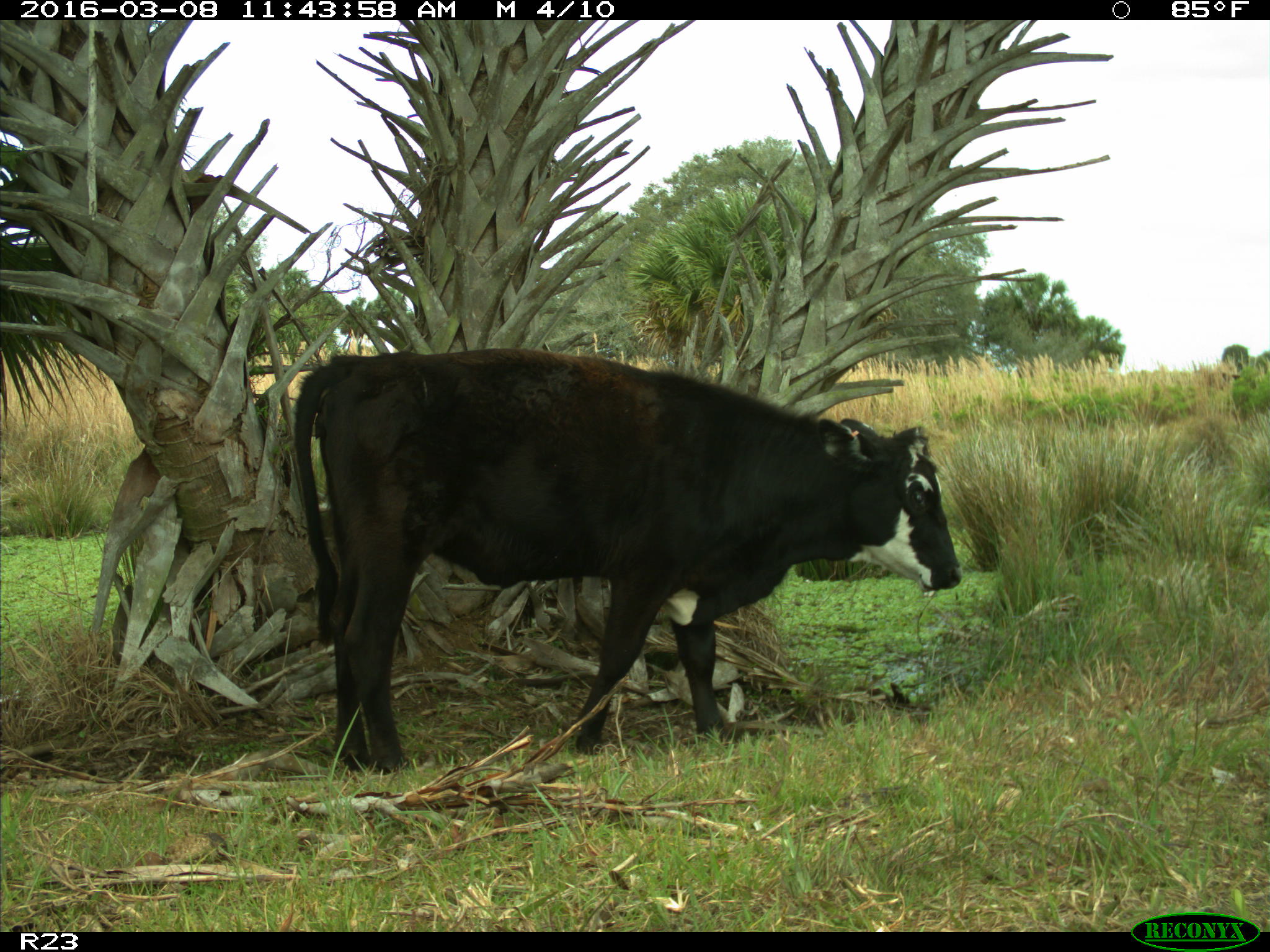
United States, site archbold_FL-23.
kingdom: Animalia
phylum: Chordata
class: Mammalia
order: Artiodactyla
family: Bovidae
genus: Bos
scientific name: Bos taurus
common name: domestic cow